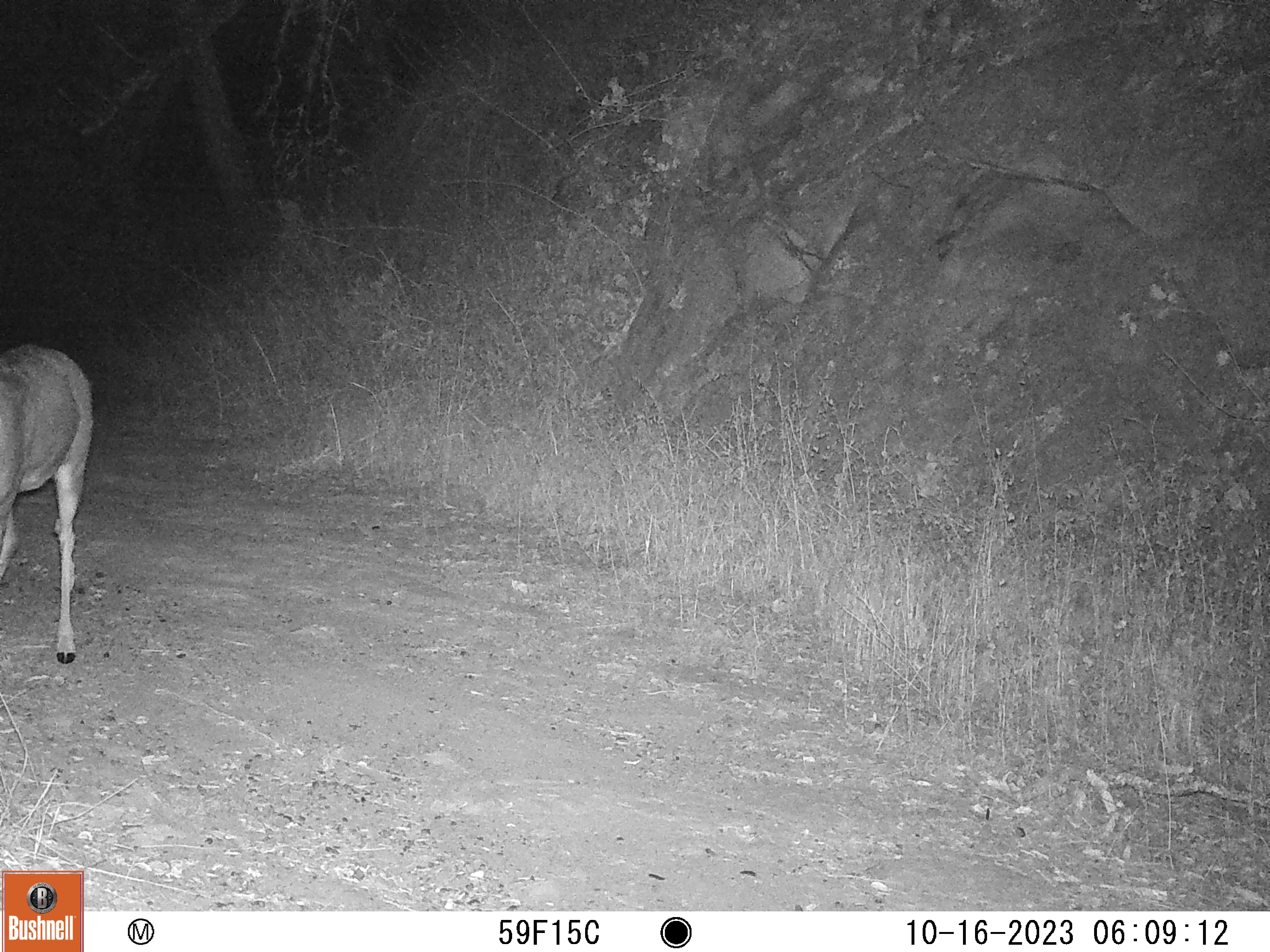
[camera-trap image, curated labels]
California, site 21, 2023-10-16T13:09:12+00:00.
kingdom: Animalia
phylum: Chordata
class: Mammalia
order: Artiodactyla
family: Cervidae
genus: Odocoileus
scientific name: Odocoileus hemionus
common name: mule deer